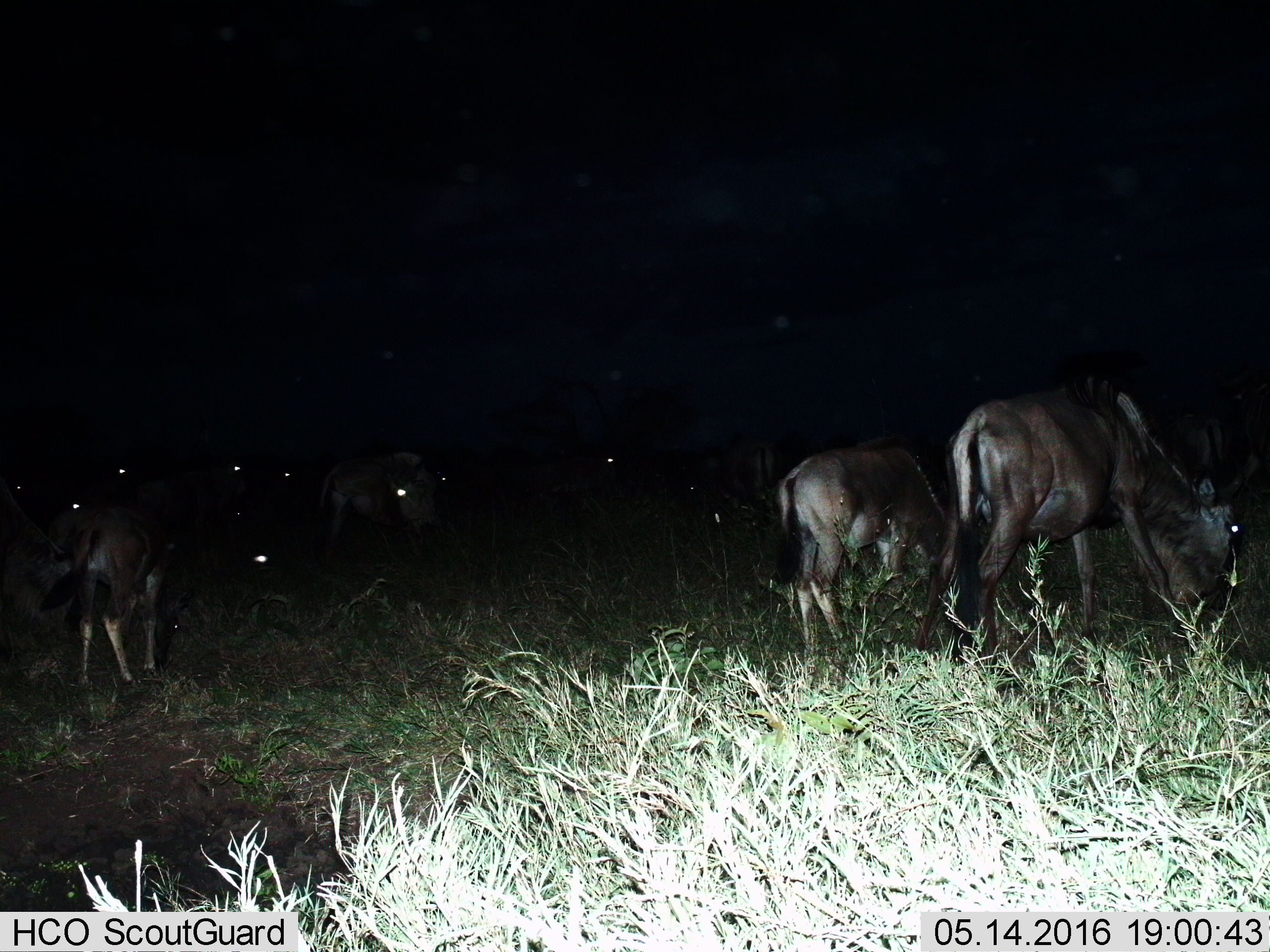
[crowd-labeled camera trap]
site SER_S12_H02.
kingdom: Animalia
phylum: Chordata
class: Mammalia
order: Artiodactyla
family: Bovidae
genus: Connochaetes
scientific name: Connochaetes taurinus taurinus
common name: blue wildebeest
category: wildebeestblue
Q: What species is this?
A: Wildebeestblue (blue wildebeest) (Connochaetes taurinus taurinus).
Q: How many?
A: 11-50.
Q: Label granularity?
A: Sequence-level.